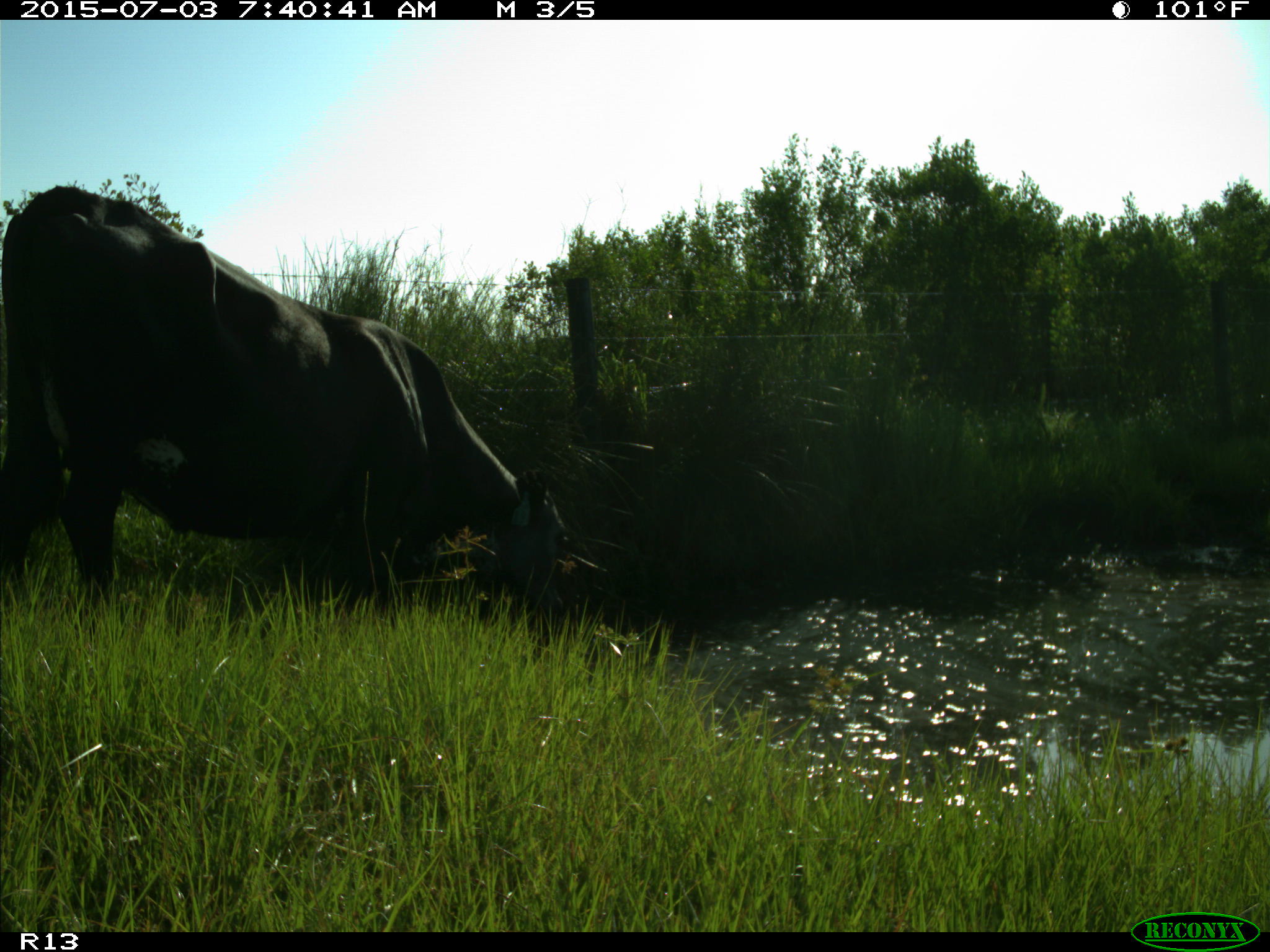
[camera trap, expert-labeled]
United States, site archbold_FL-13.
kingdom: Animalia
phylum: Chordata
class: Mammalia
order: Artiodactyla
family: Bovidae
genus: Bos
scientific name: Bos taurus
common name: domestic cow